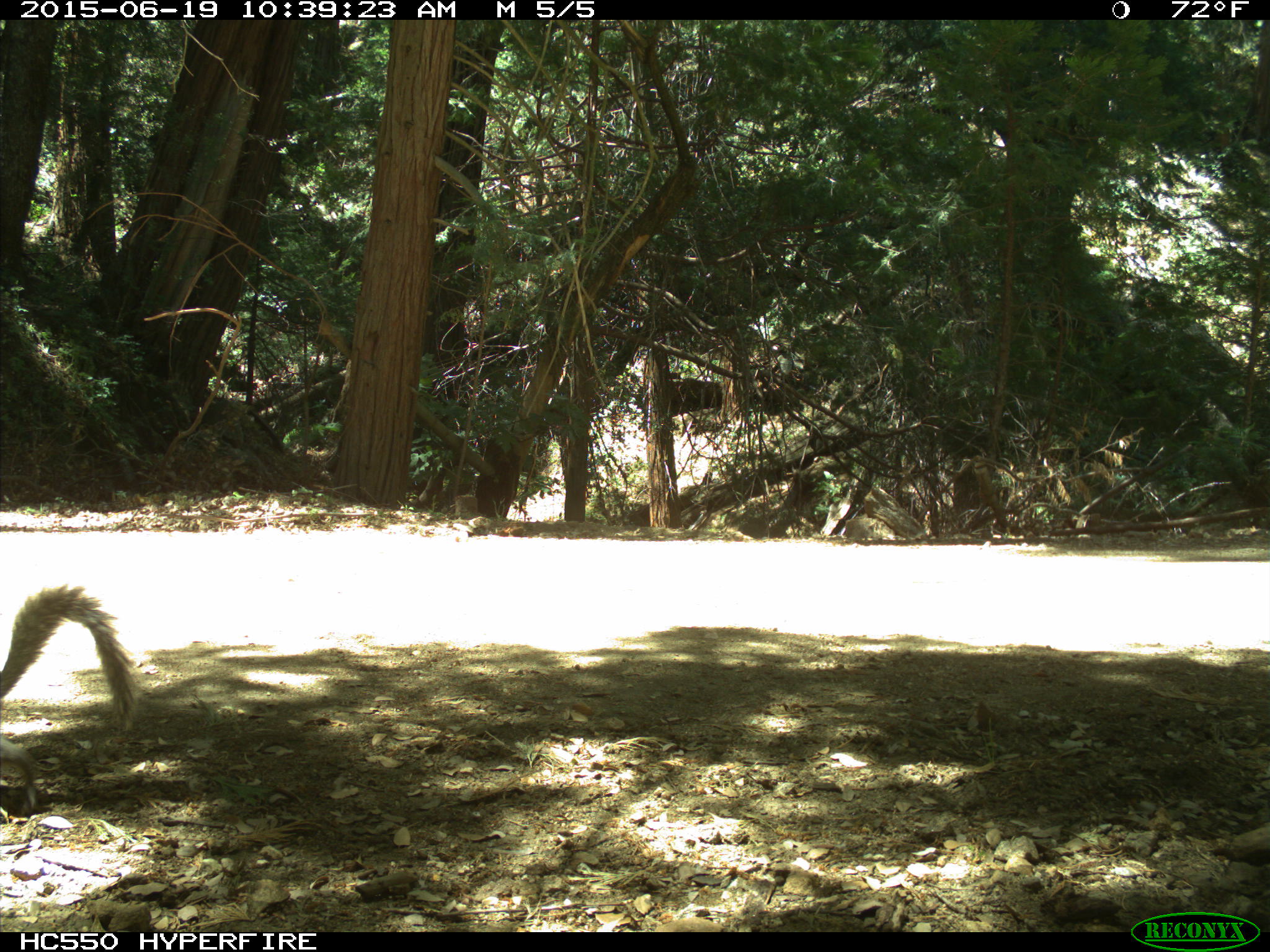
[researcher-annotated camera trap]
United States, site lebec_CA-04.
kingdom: Animalia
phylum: Chordata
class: Mammalia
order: Rodentia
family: Sciuridae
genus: Sciurus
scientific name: Sciurus carolinensis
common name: eastern gray squirrel